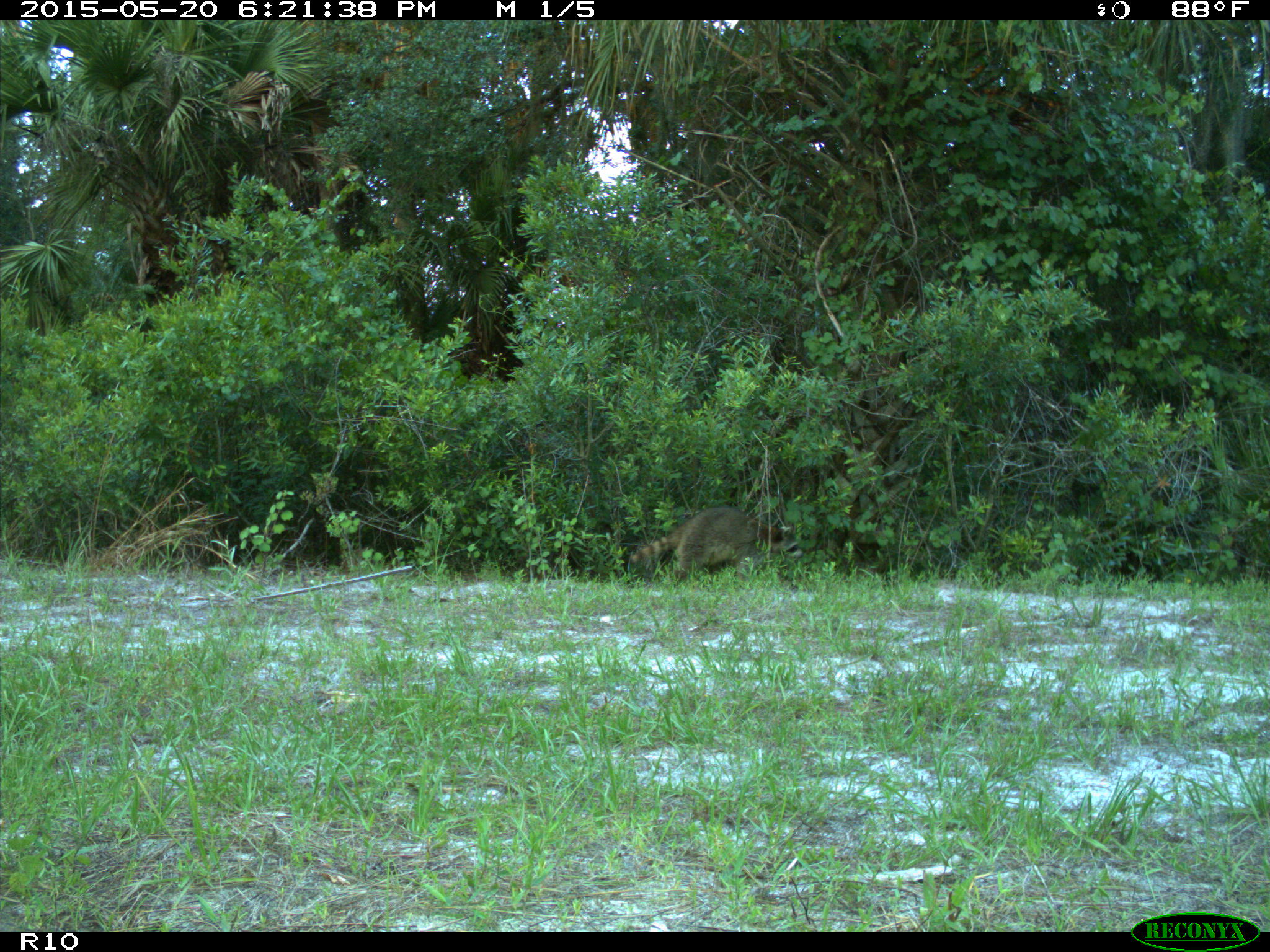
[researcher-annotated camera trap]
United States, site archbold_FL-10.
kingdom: Animalia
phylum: Chordata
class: Mammalia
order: Carnivora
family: Procyonidae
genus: Procyon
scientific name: Procyon lotor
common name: common raccoon